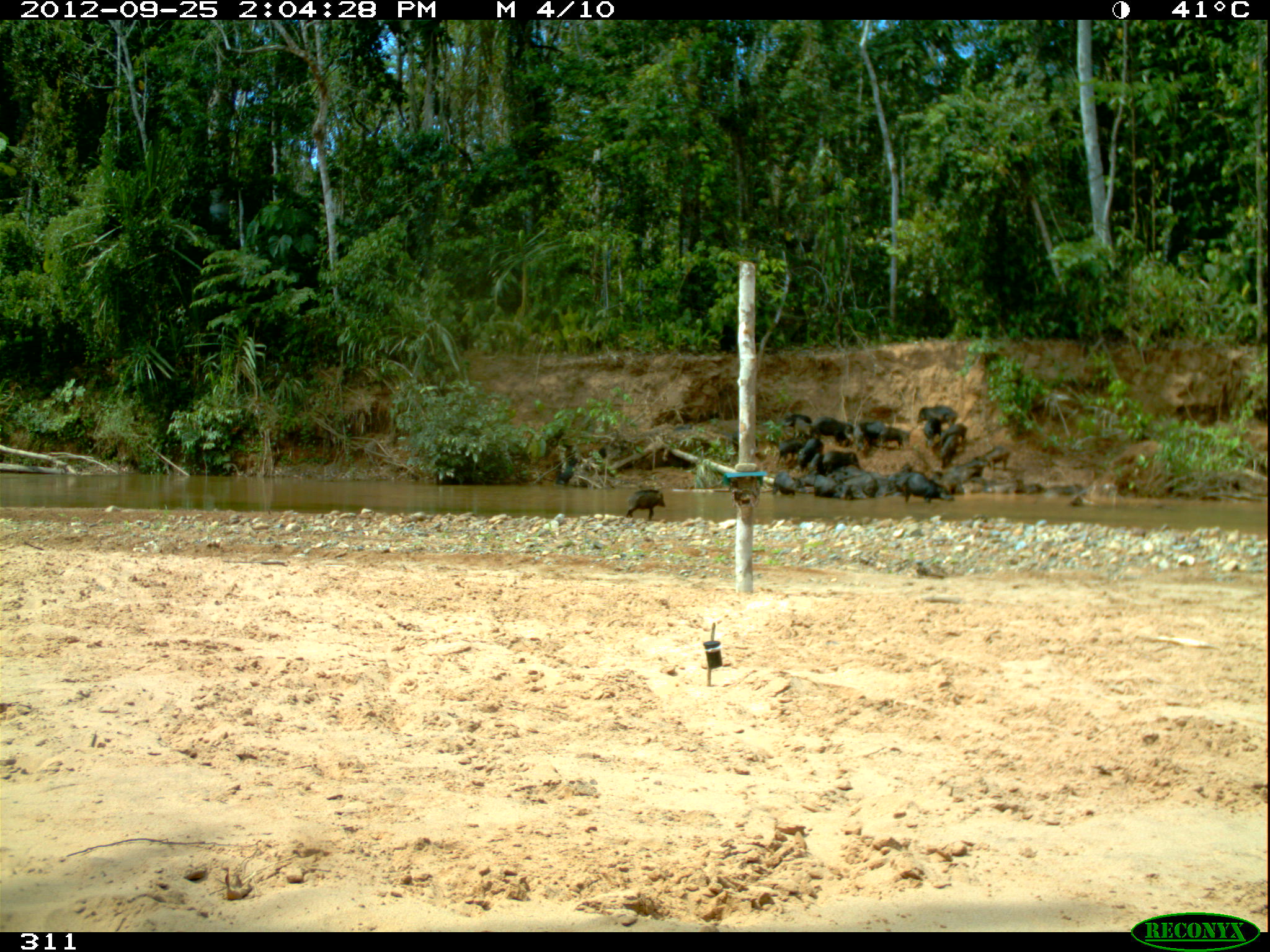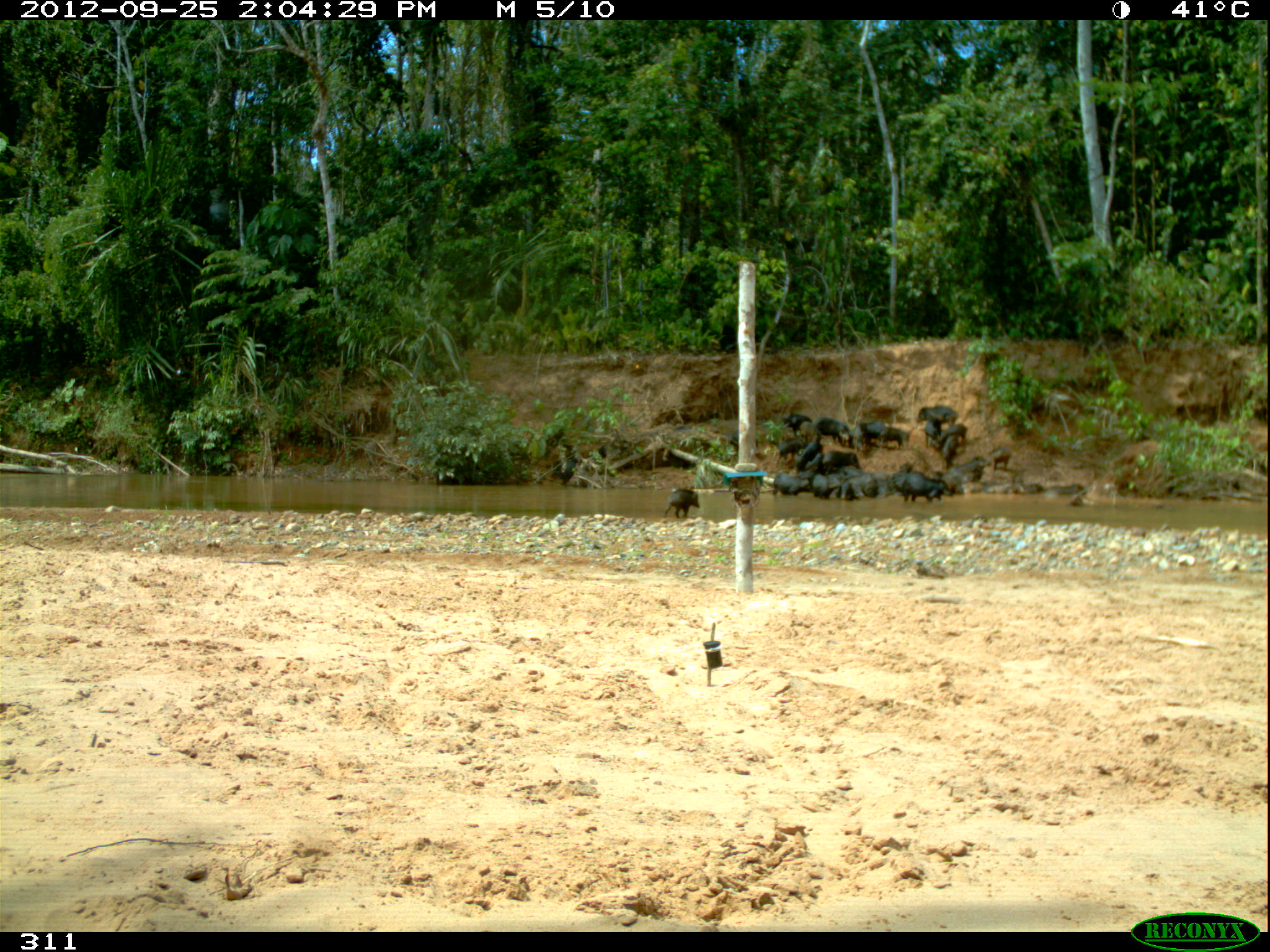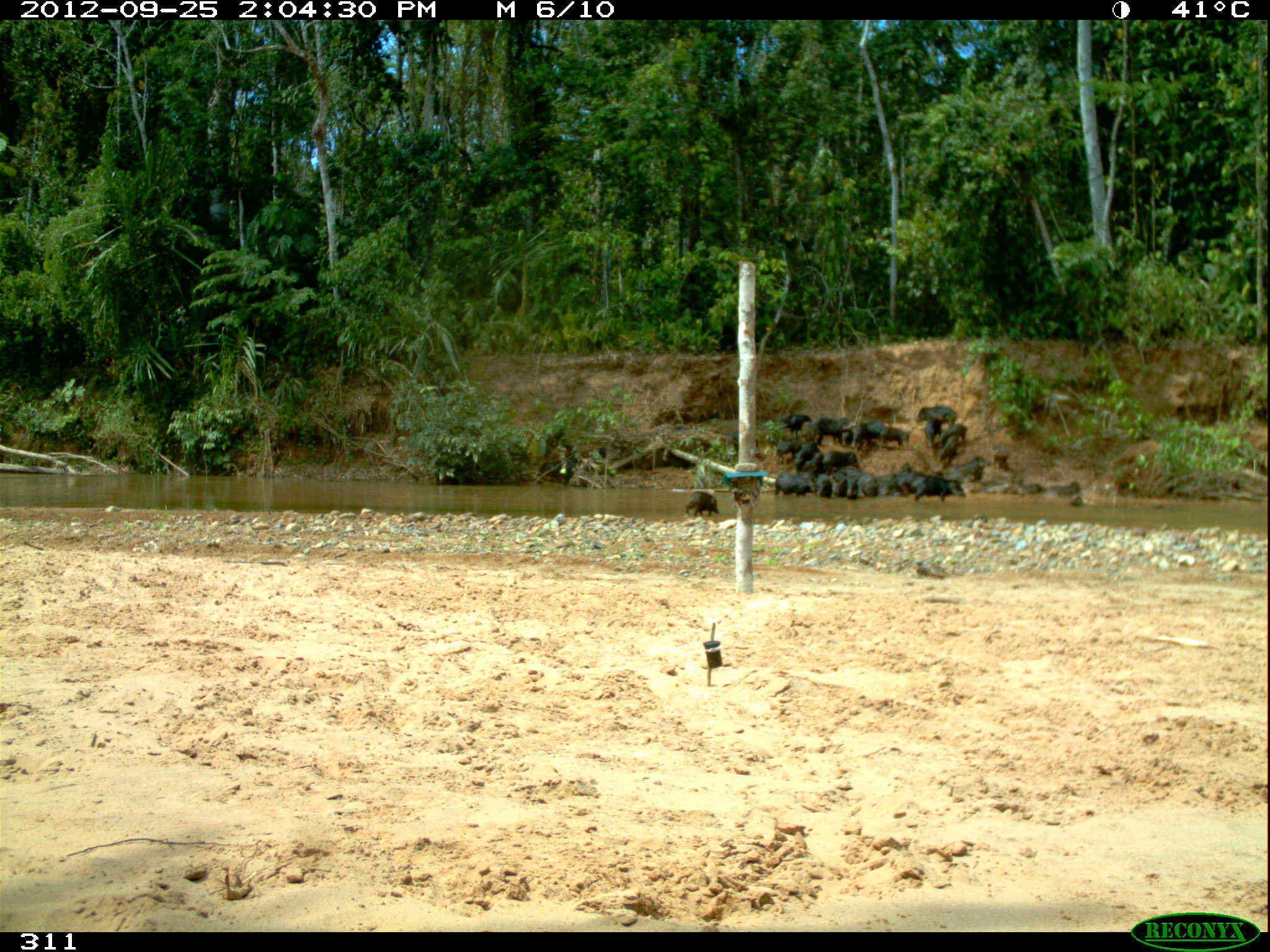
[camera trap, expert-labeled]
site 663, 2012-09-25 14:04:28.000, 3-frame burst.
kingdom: Animalia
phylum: Chordata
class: Mammalia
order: Artiodactyla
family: Tayassuidae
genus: Tayassu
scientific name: Tayassu pecari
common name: white-lipped peccary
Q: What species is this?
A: Tayassu pecari (white-lipped peccary).